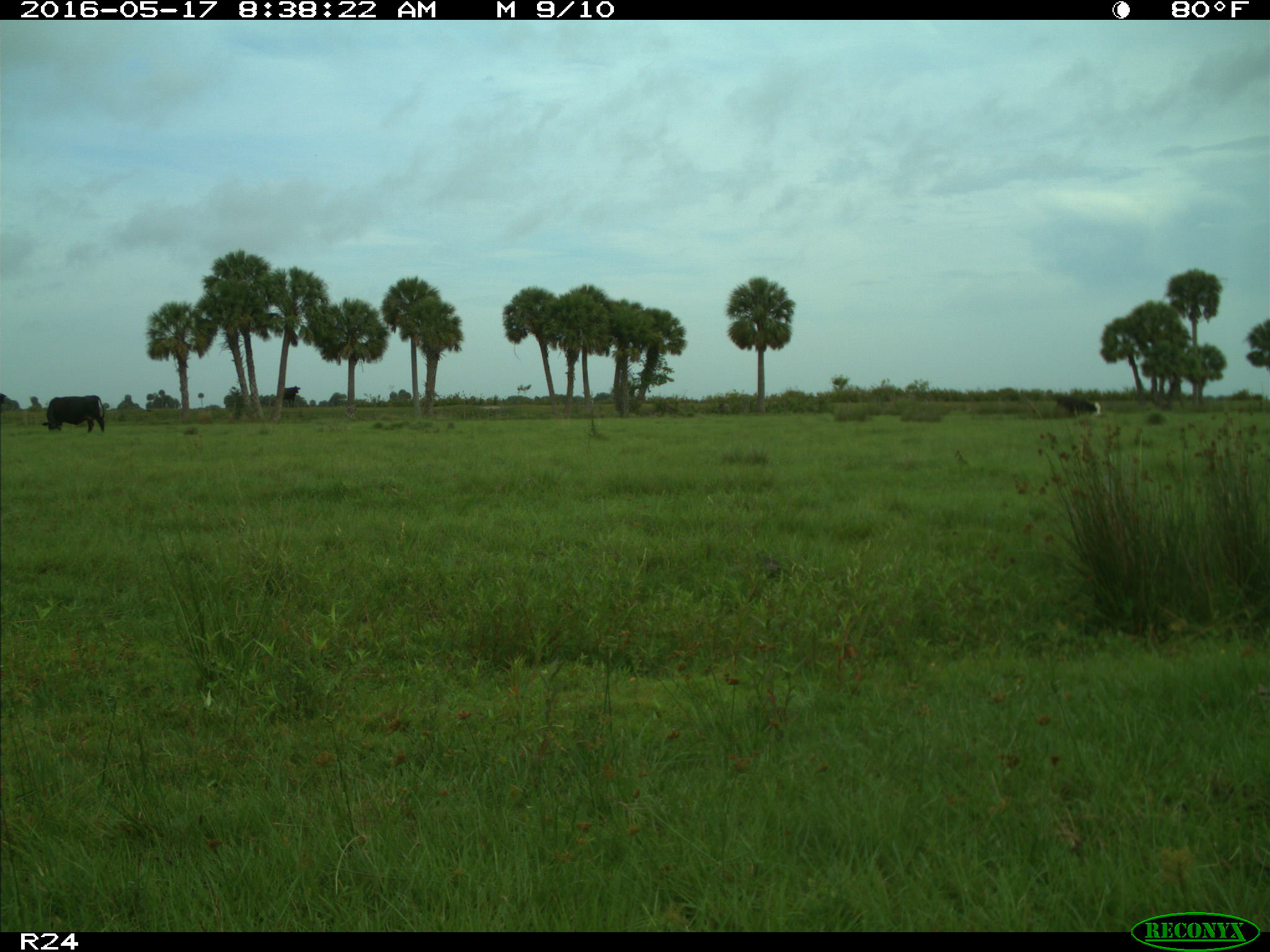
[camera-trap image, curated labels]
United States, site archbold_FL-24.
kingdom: Animalia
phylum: Chordata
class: Mammalia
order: Artiodactyla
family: Bovidae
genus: Bos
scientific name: Bos taurus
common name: domestic cow